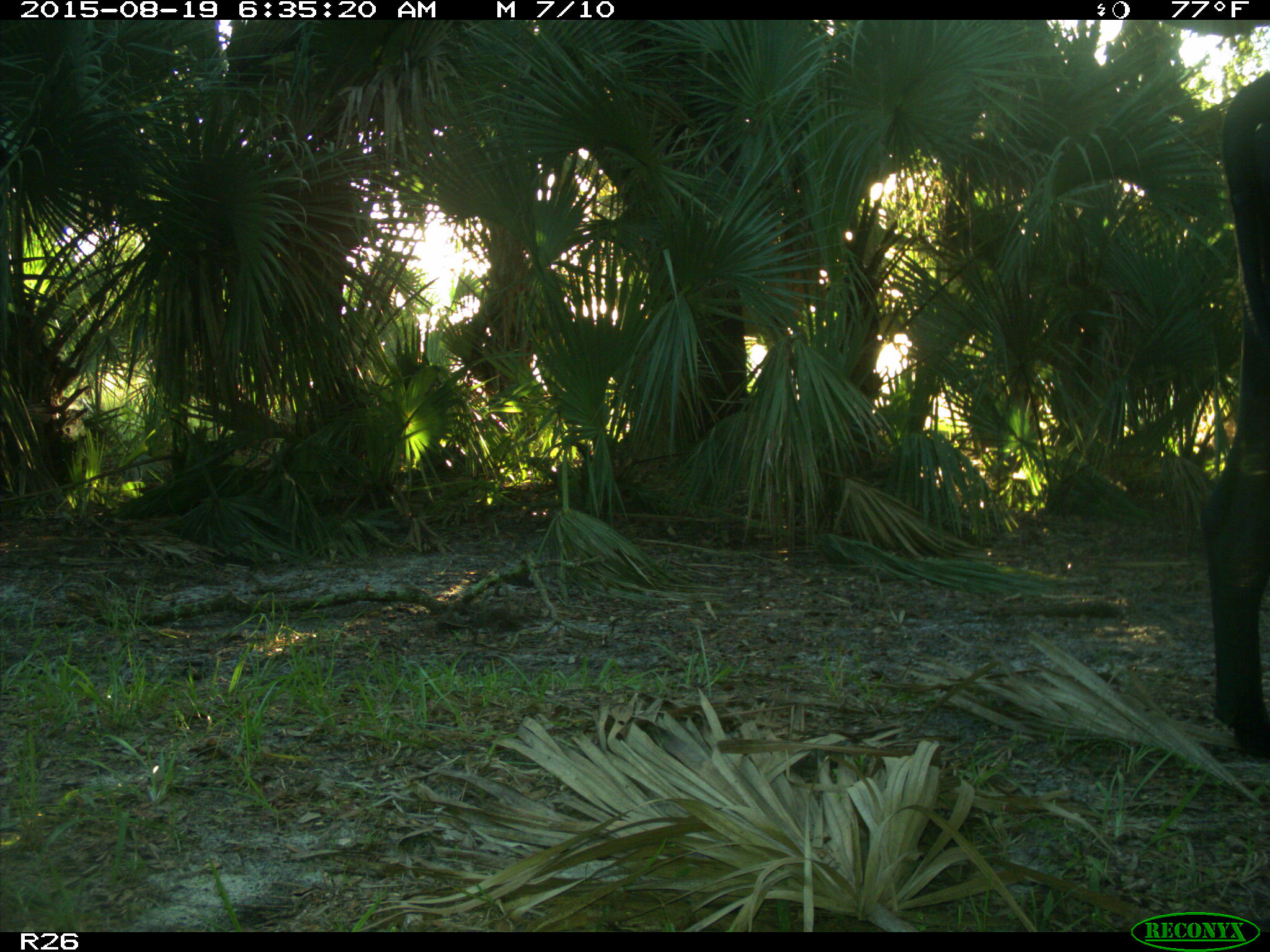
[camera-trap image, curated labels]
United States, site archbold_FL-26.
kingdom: Animalia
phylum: Chordata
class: Mammalia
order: Artiodactyla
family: Bovidae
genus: Bos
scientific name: Bos taurus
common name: domestic cow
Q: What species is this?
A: Bos taurus (domestic cow).